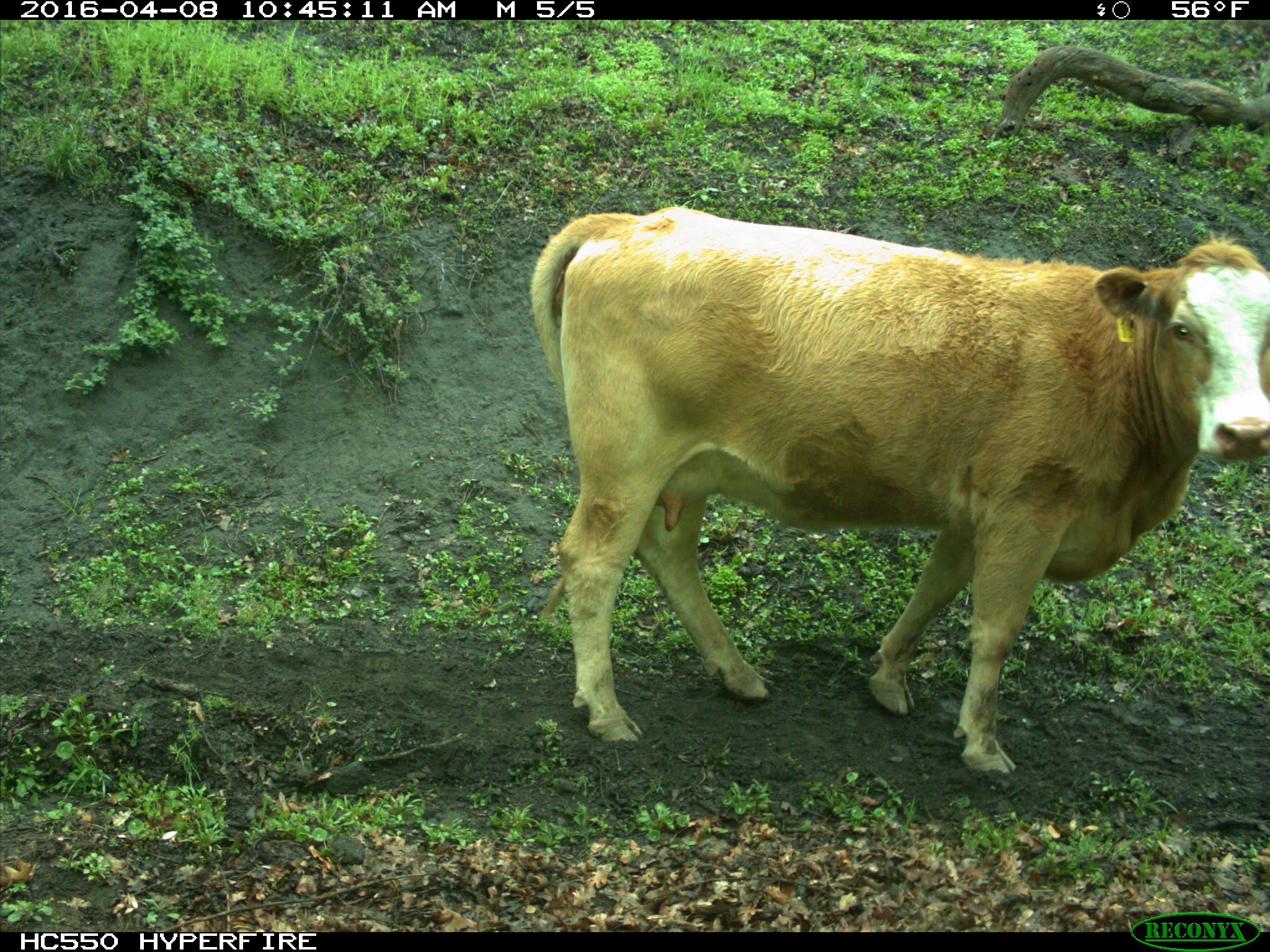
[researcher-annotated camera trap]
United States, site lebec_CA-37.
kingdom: Animalia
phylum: Chordata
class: Mammalia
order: Artiodactyla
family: Bovidae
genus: Bos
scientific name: Bos taurus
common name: domestic cow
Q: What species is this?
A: Bos taurus (domestic cow).